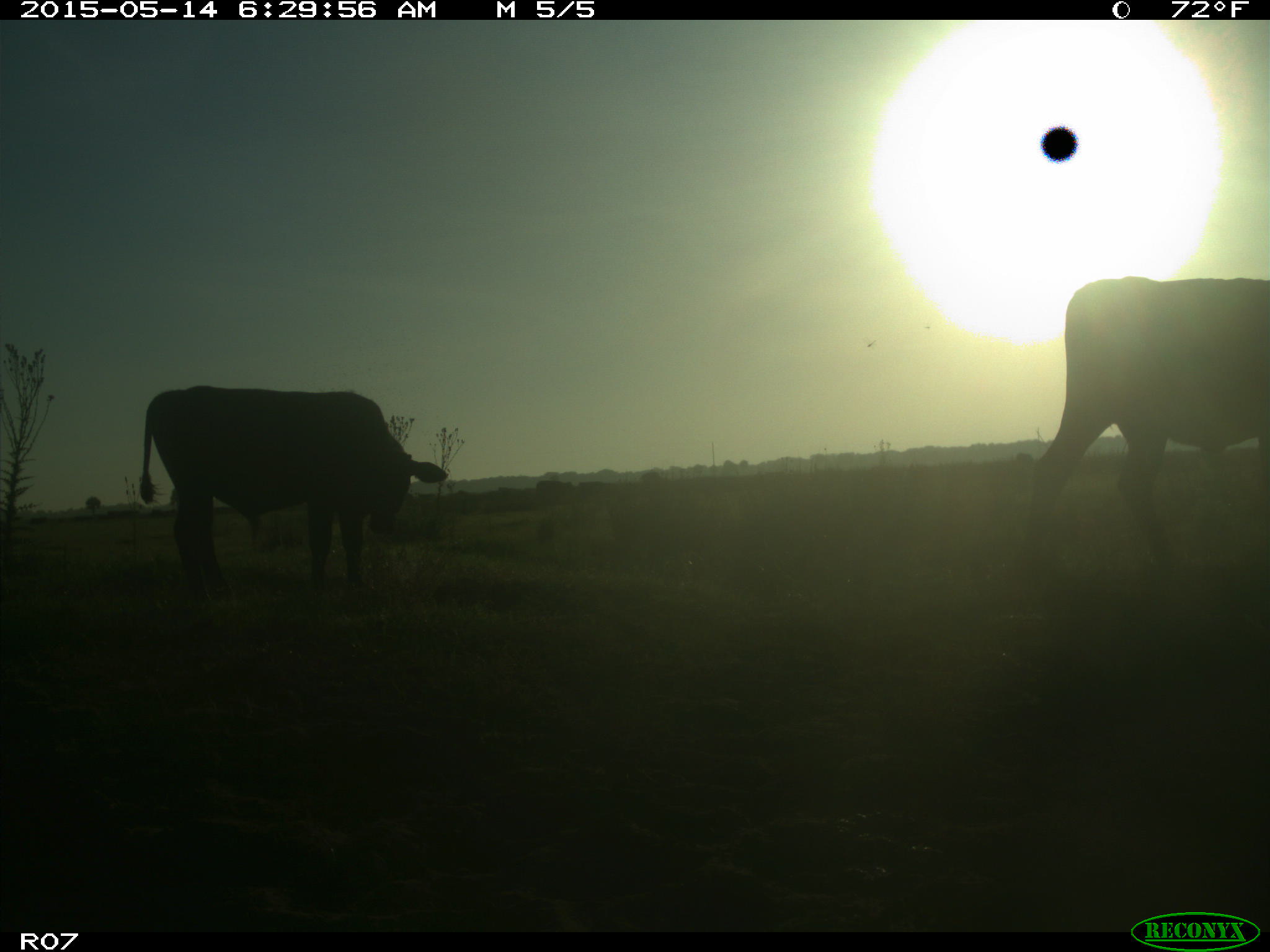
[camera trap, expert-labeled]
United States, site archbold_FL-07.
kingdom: Animalia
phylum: Chordata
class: Mammalia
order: Artiodactyla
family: Bovidae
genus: Bos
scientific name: Bos taurus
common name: domestic cow